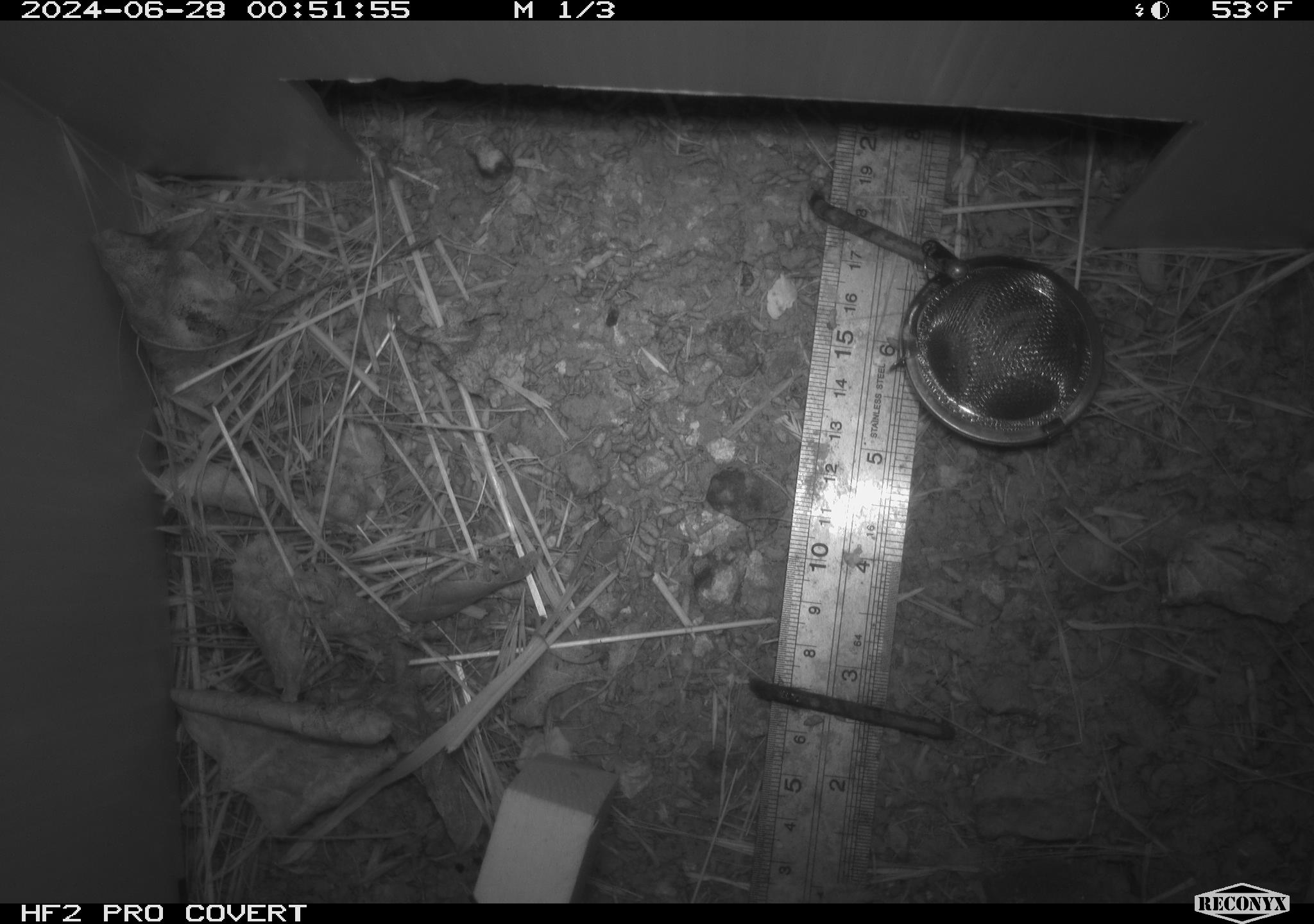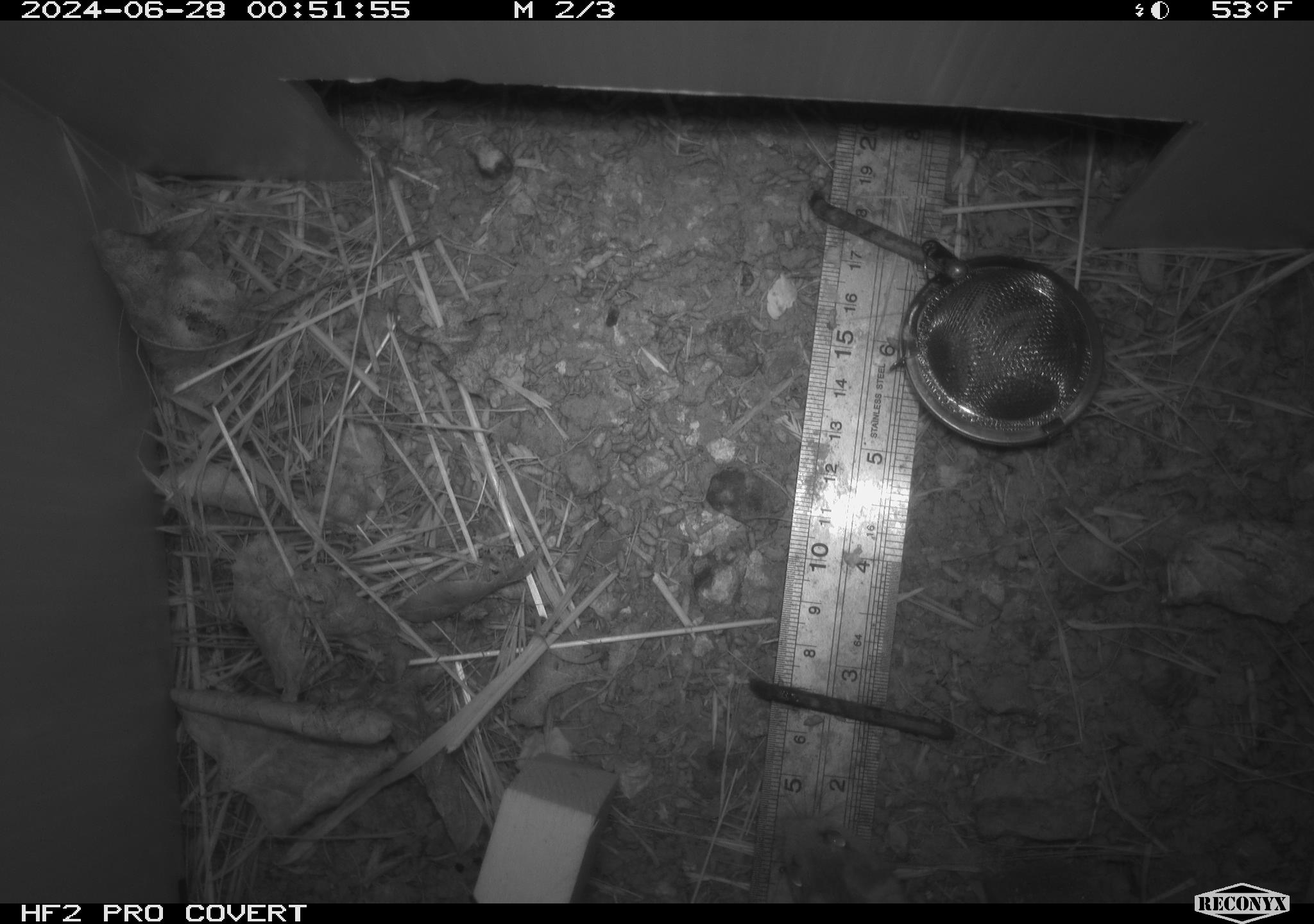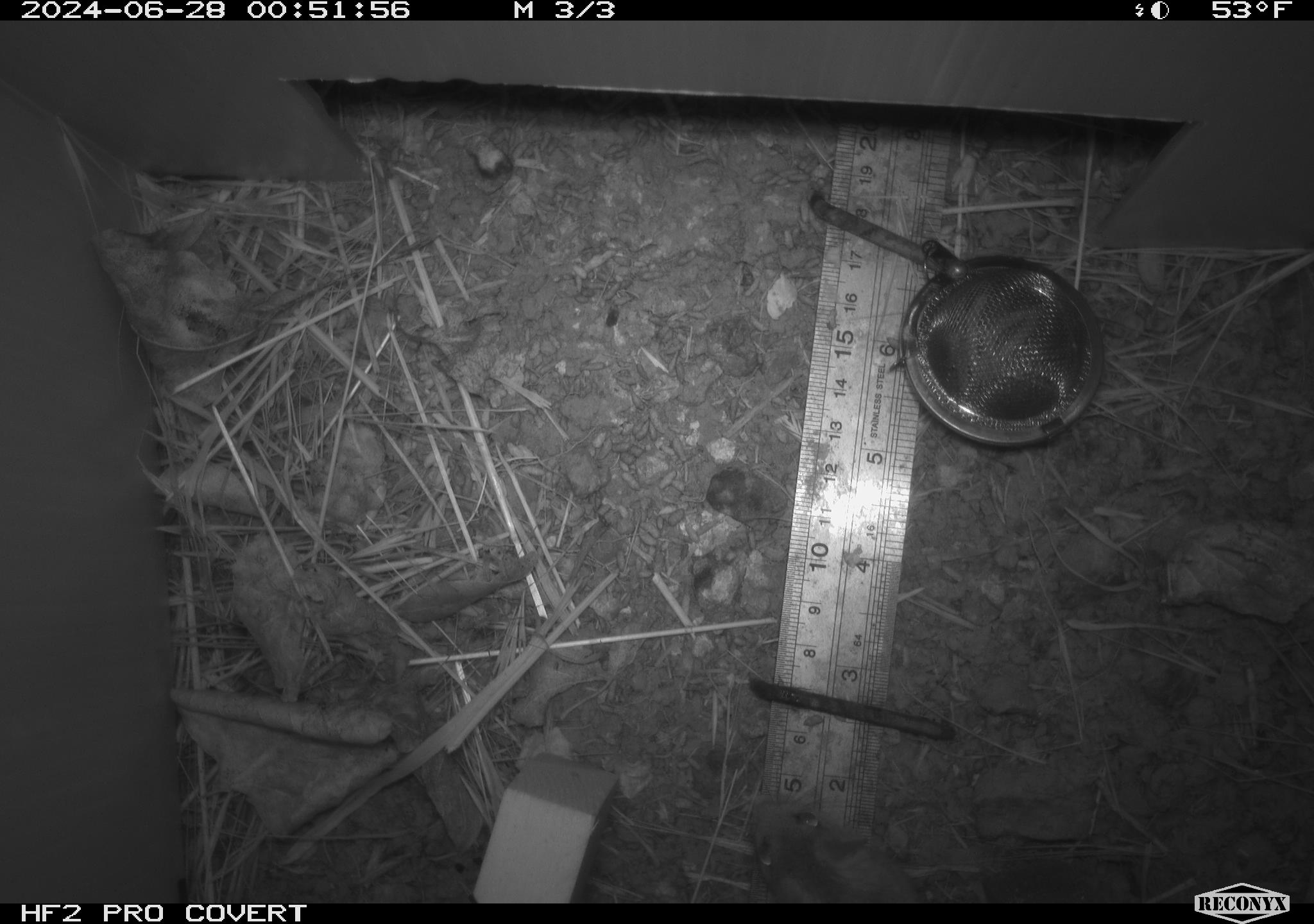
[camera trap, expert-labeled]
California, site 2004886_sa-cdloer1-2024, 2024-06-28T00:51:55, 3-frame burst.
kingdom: Animalia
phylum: Chordata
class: Mammalia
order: Rodentia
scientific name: Rodentia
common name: mouse species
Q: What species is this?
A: Mouse species (Rodentia).